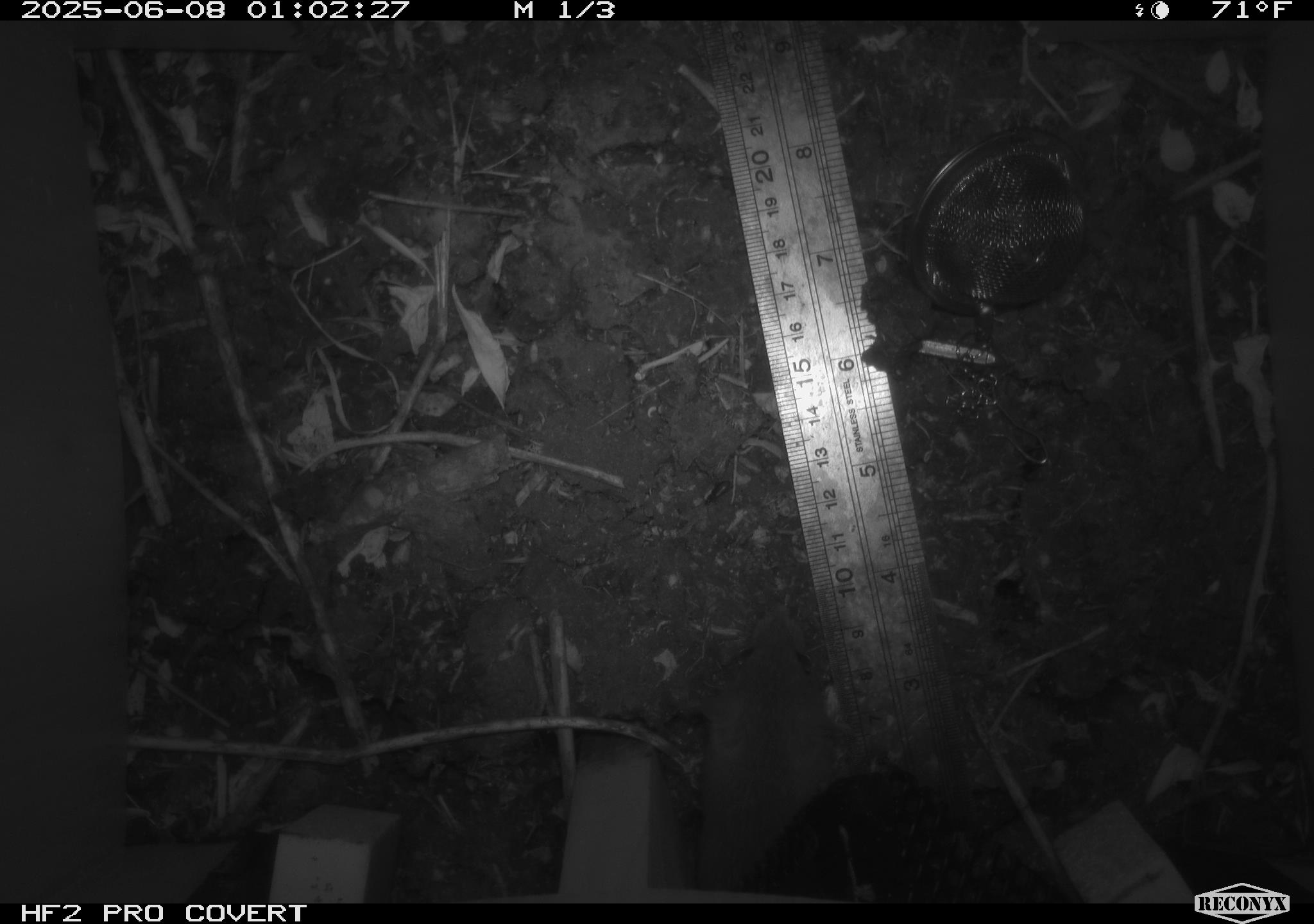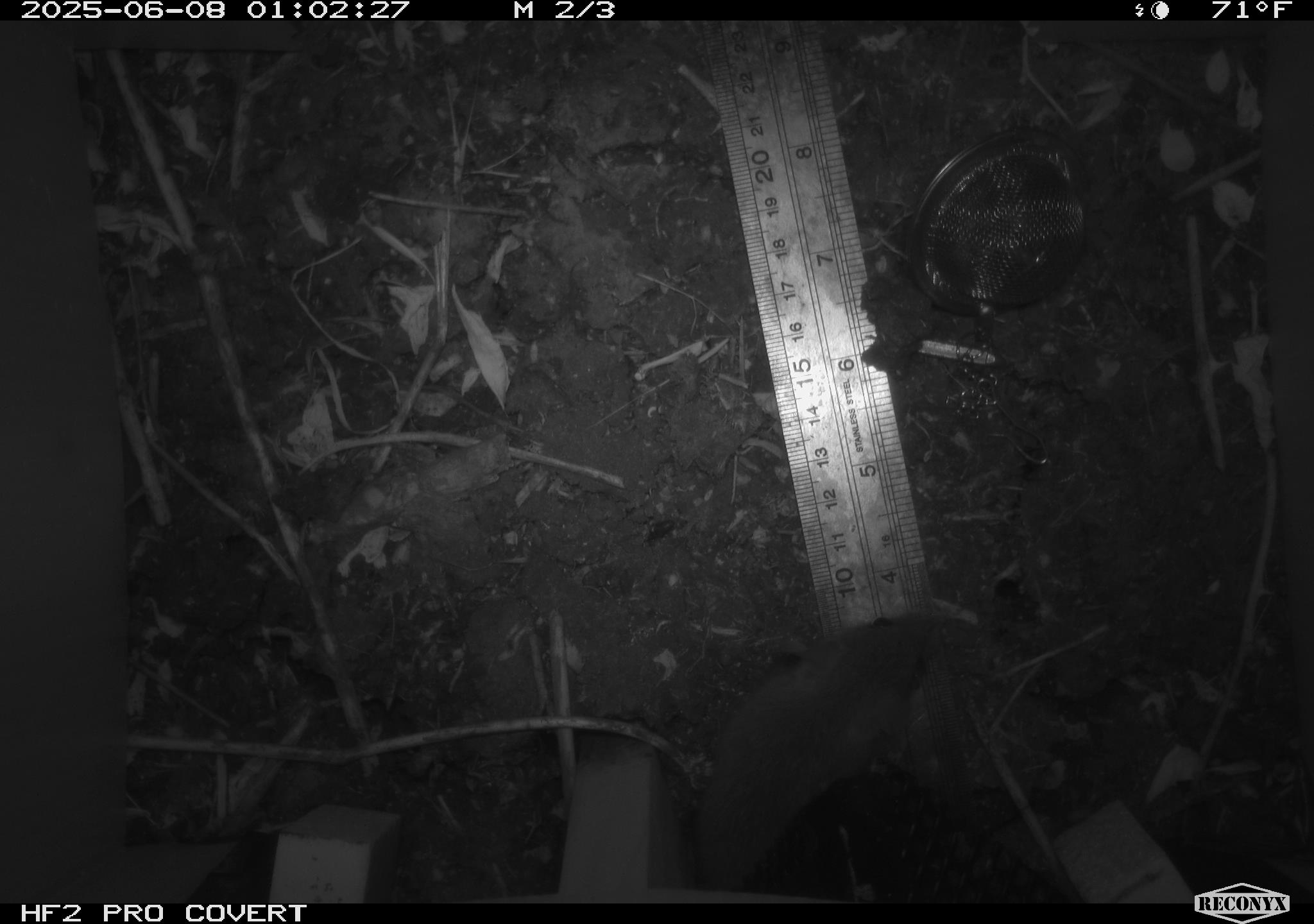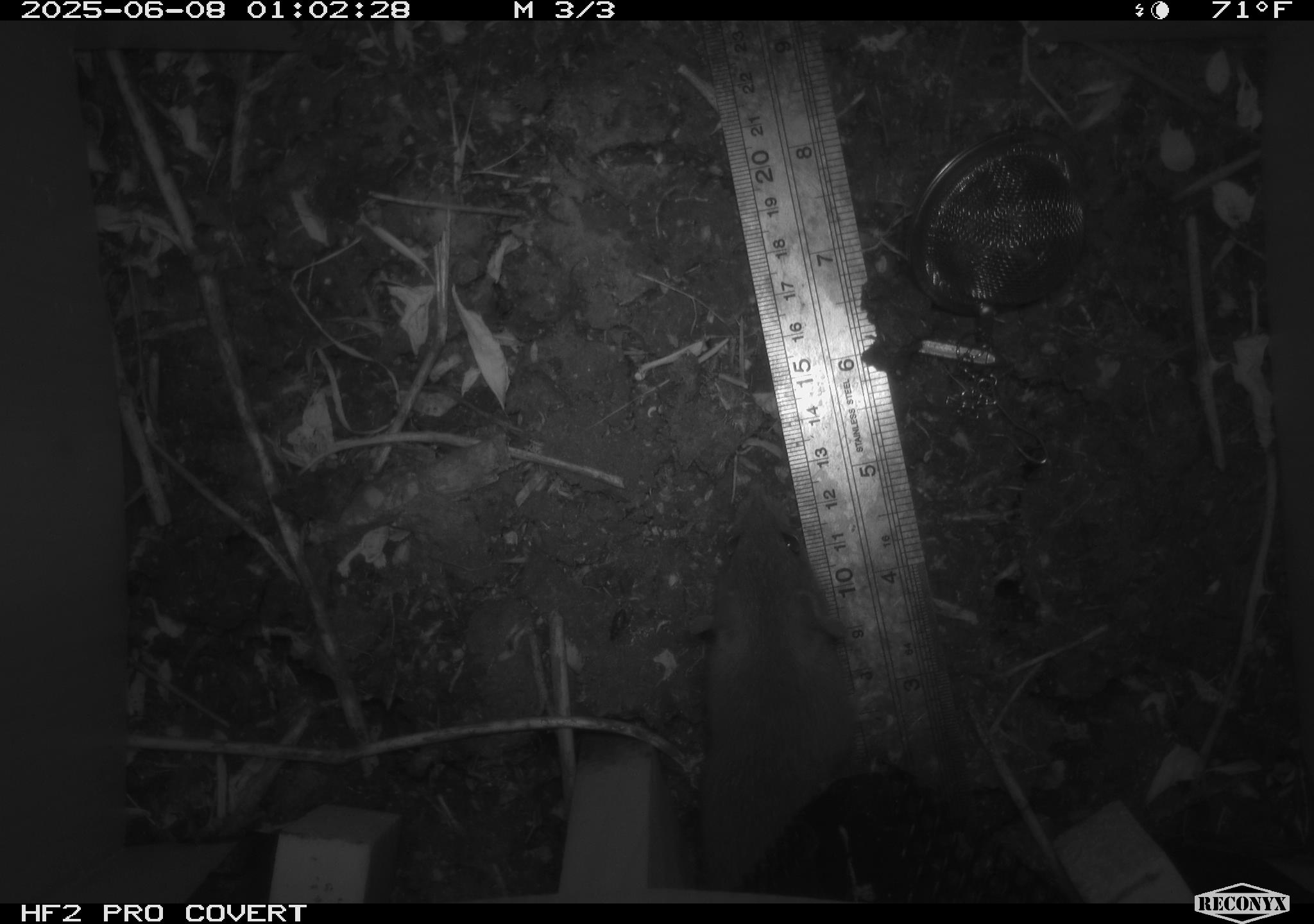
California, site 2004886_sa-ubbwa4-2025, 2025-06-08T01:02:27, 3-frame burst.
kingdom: Animalia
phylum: Chordata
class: Mammalia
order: Rodentia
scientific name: Rodentia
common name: rodent